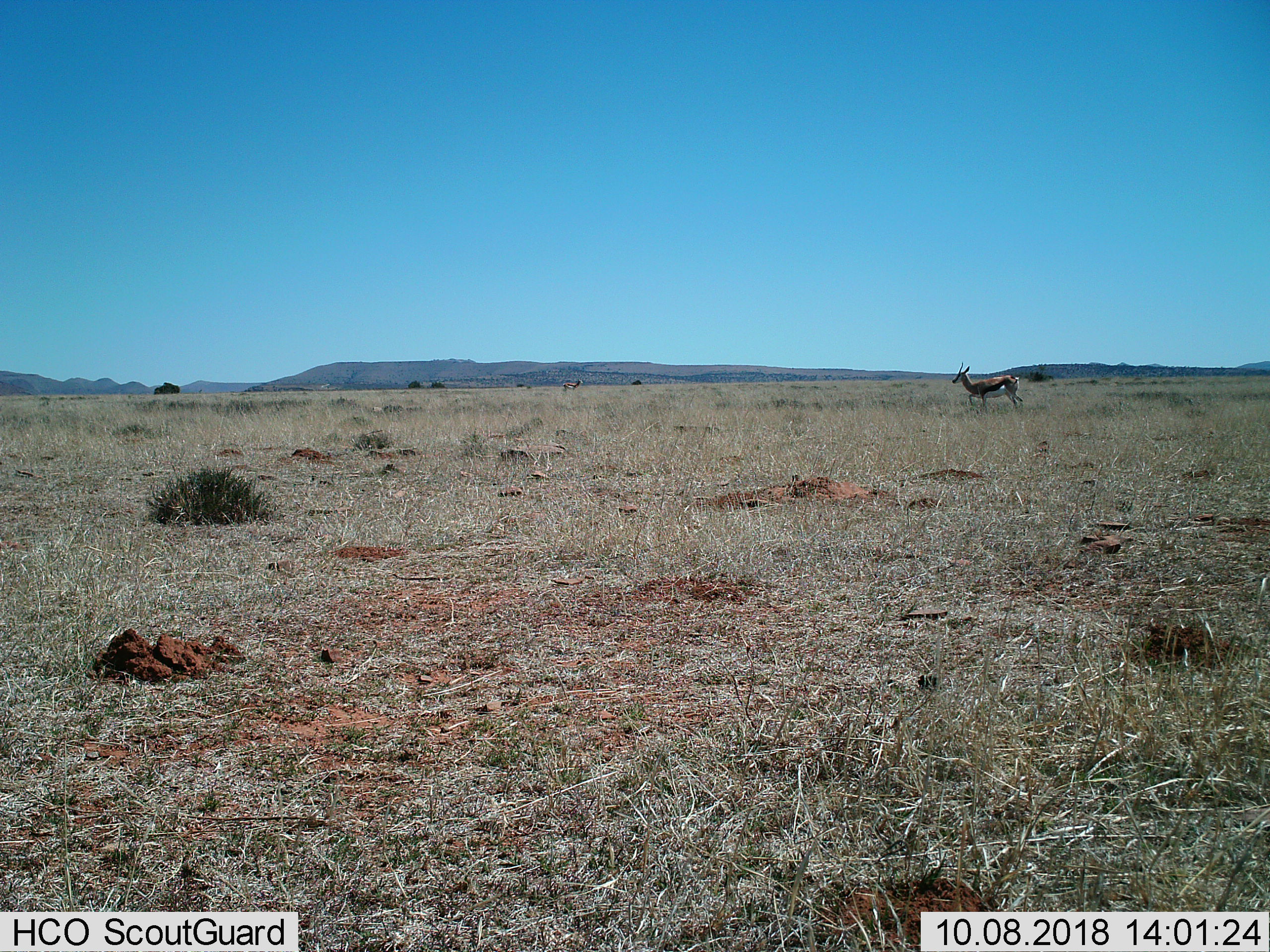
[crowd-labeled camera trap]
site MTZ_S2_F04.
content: unidentified animal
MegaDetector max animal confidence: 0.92